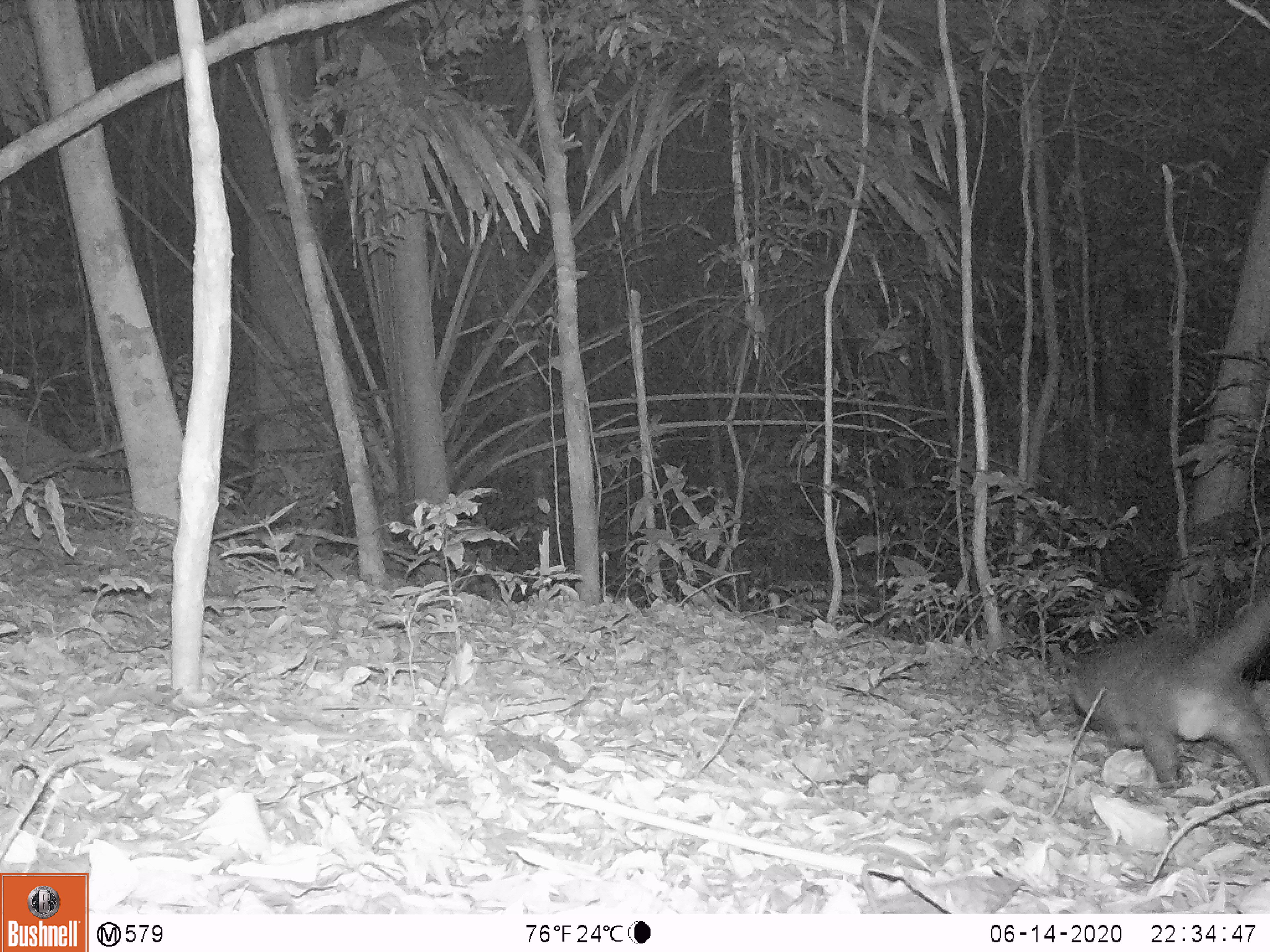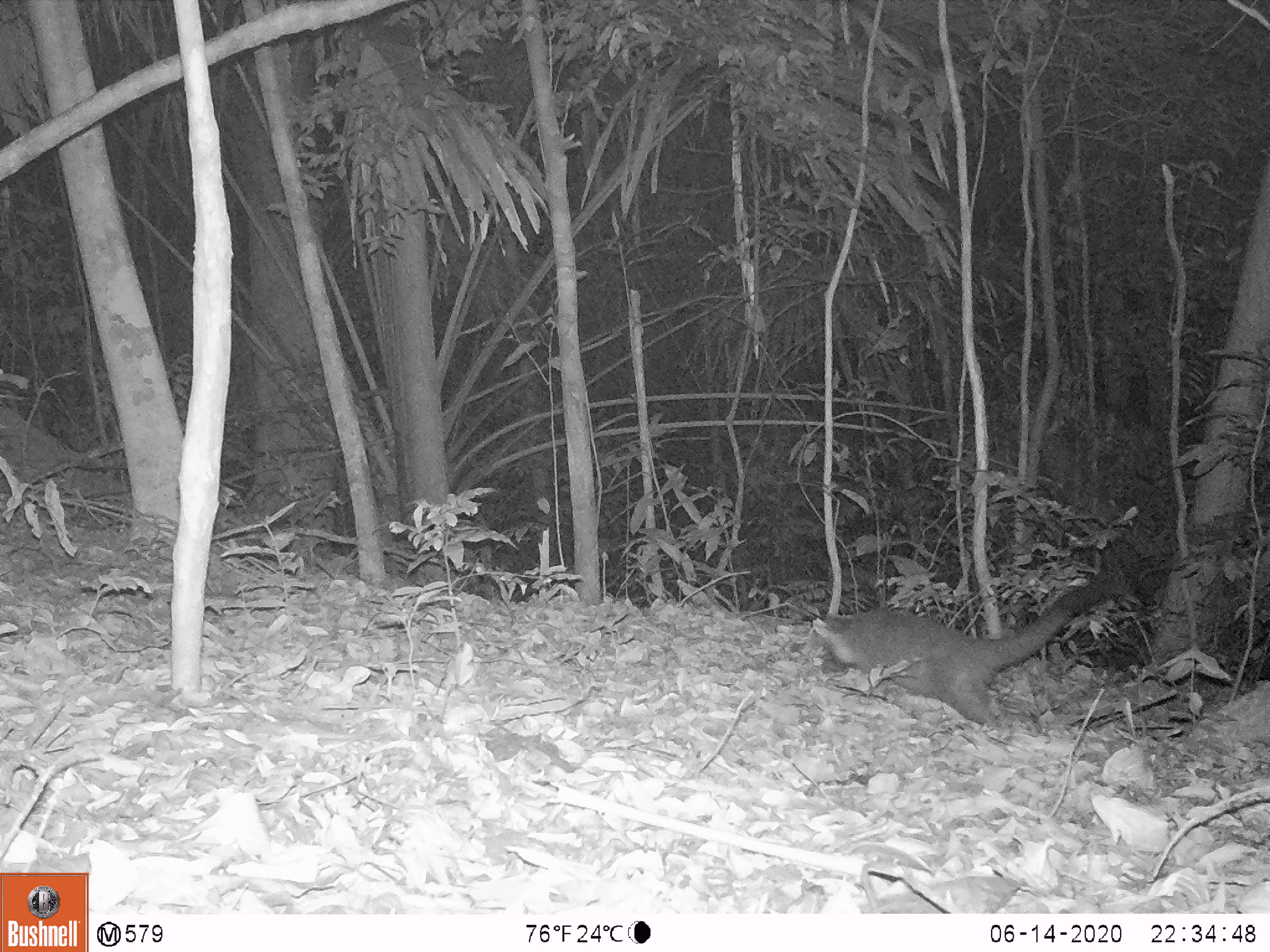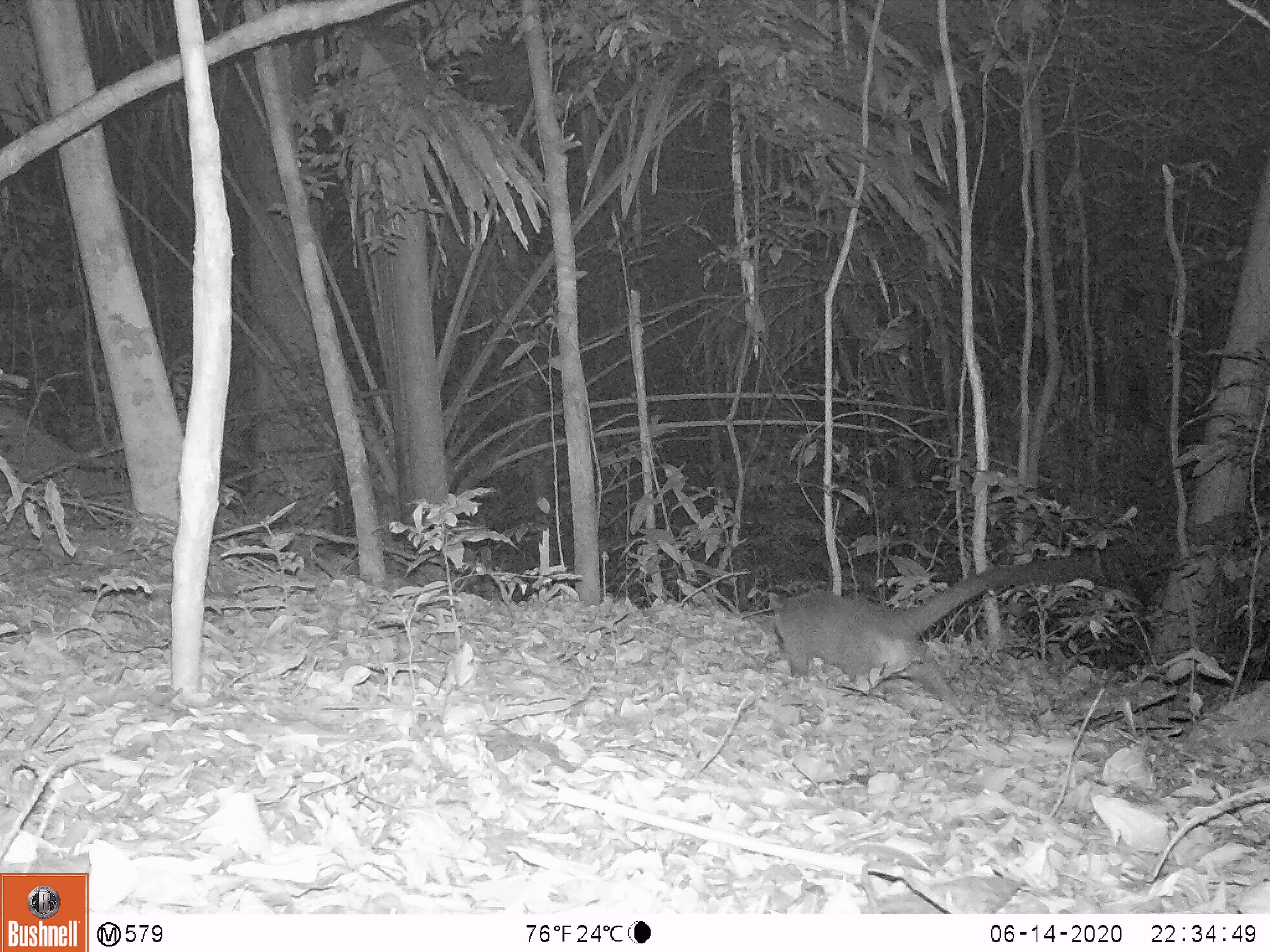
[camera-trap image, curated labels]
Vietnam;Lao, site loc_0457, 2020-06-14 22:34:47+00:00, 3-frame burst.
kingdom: Animalia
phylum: Chordata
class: Mammalia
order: Carnivora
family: Viverridae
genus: Paguma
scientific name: Paguma larvata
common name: masked palm civet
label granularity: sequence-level